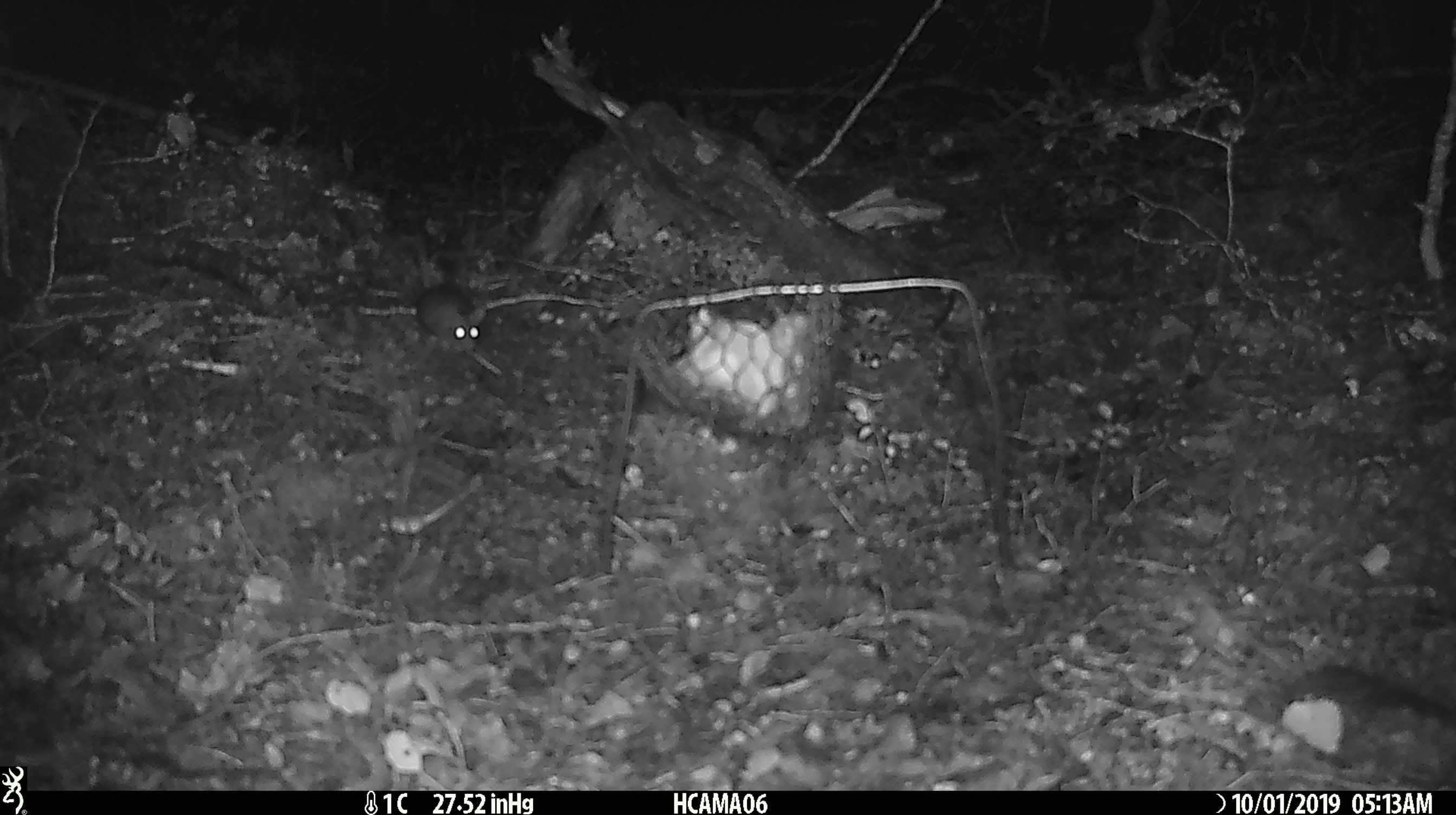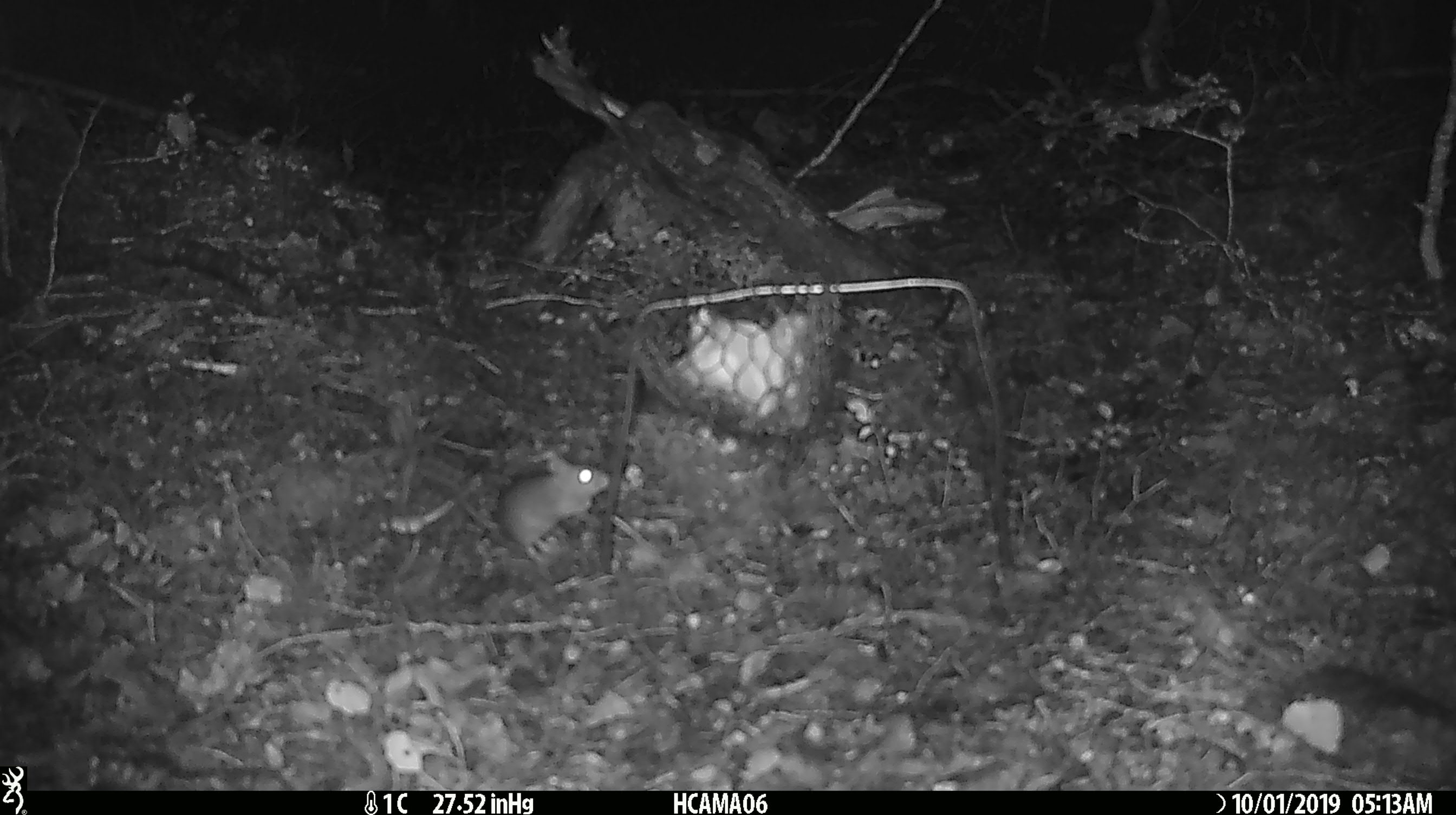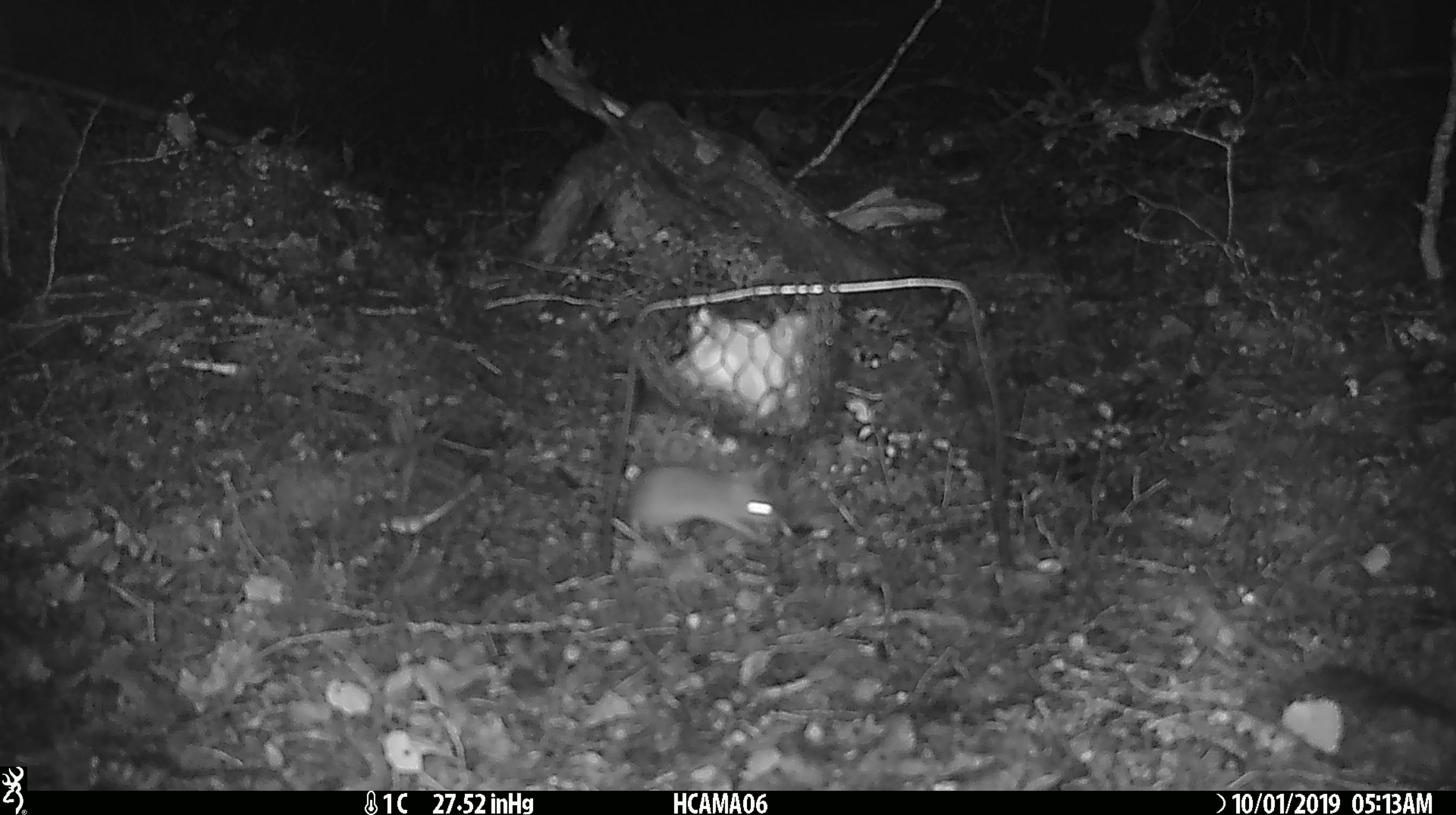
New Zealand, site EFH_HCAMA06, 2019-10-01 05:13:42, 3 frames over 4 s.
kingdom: Animalia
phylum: Chordata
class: Mammalia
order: Rodentia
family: Muridae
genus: Mus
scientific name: Mus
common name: mouse